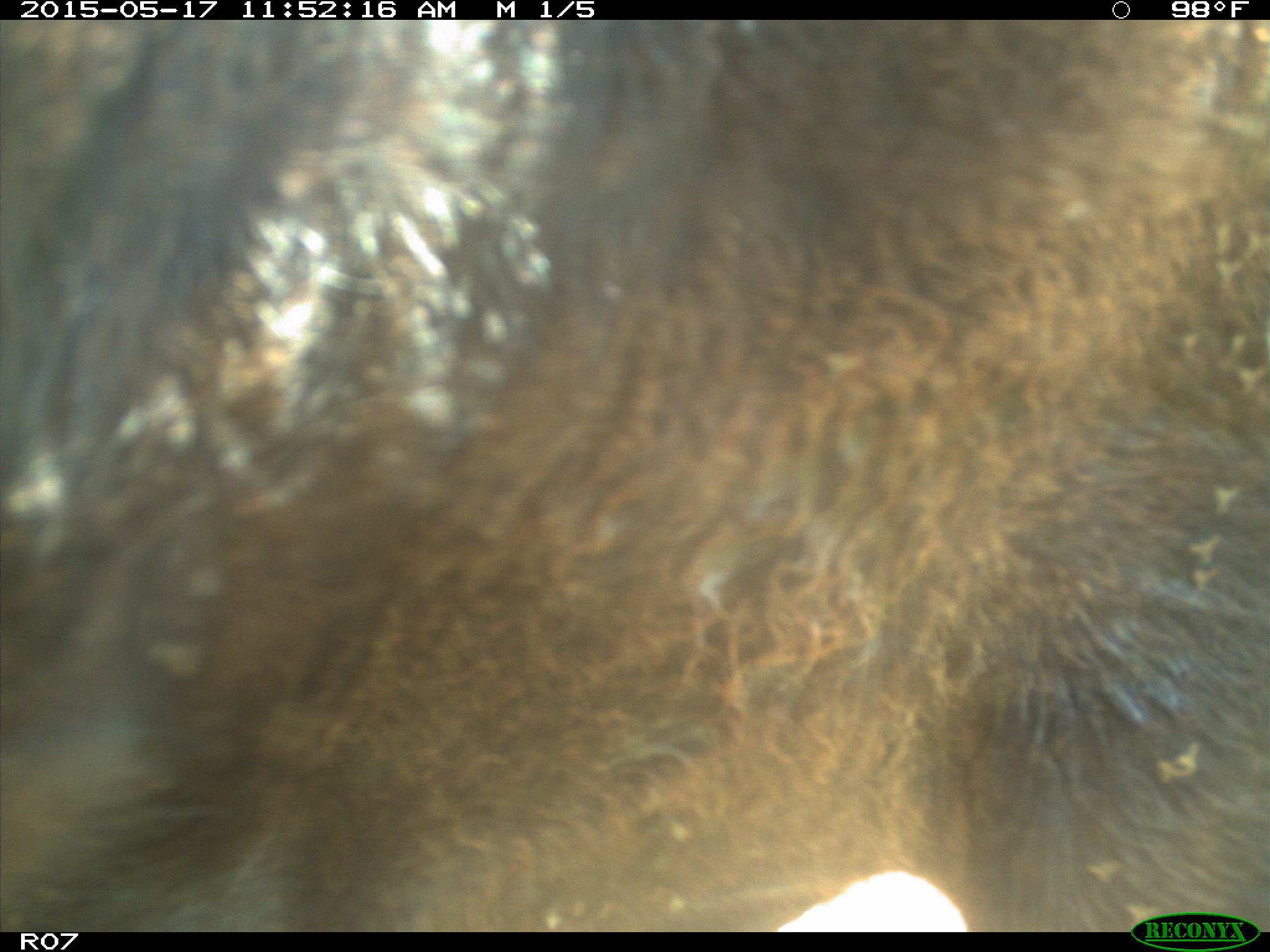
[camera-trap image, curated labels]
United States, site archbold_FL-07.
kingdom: Animalia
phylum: Chordata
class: Mammalia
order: Artiodactyla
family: Bovidae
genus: Bos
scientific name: Bos taurus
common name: domestic cow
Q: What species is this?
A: Bos taurus (domestic cow).